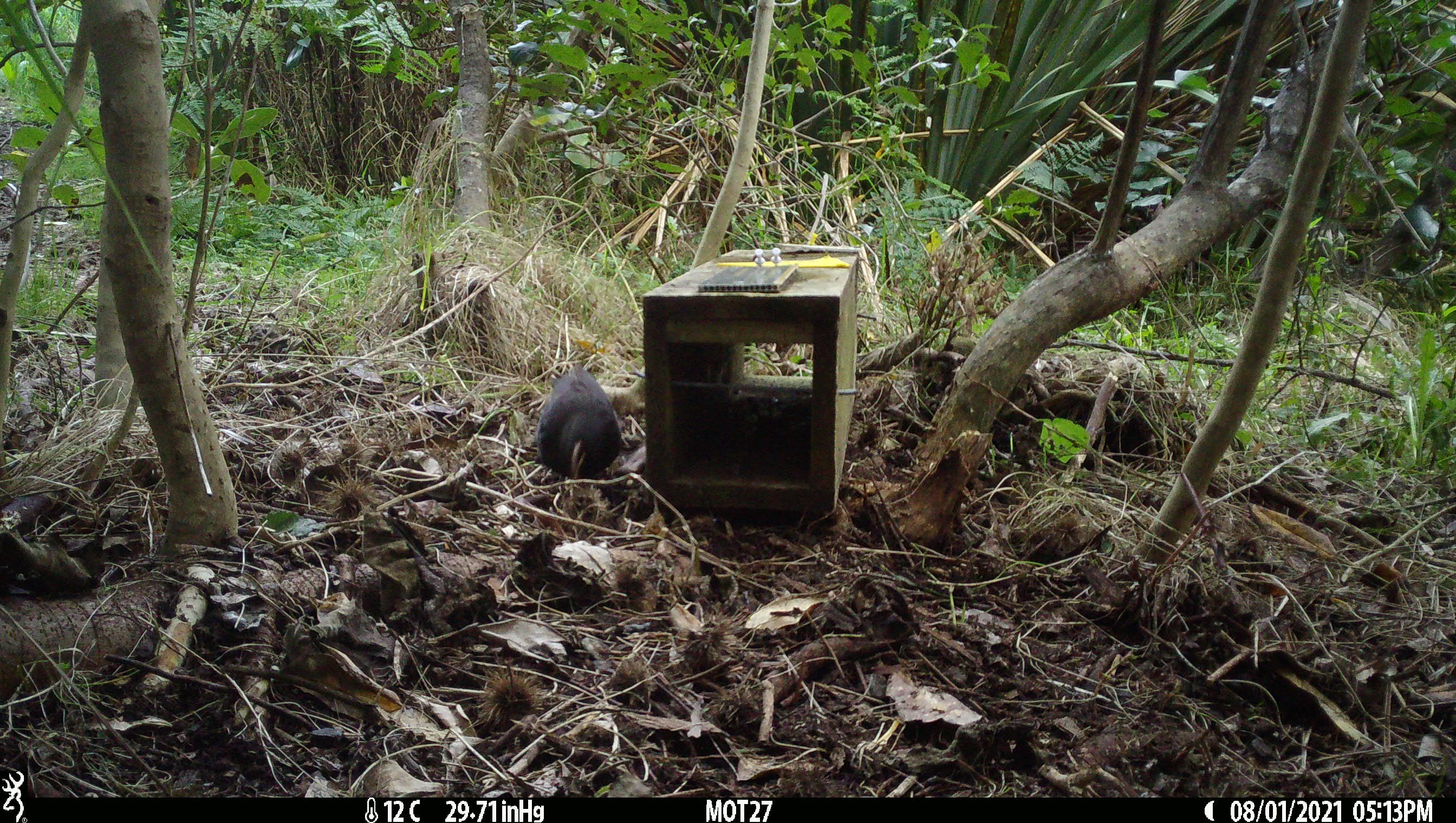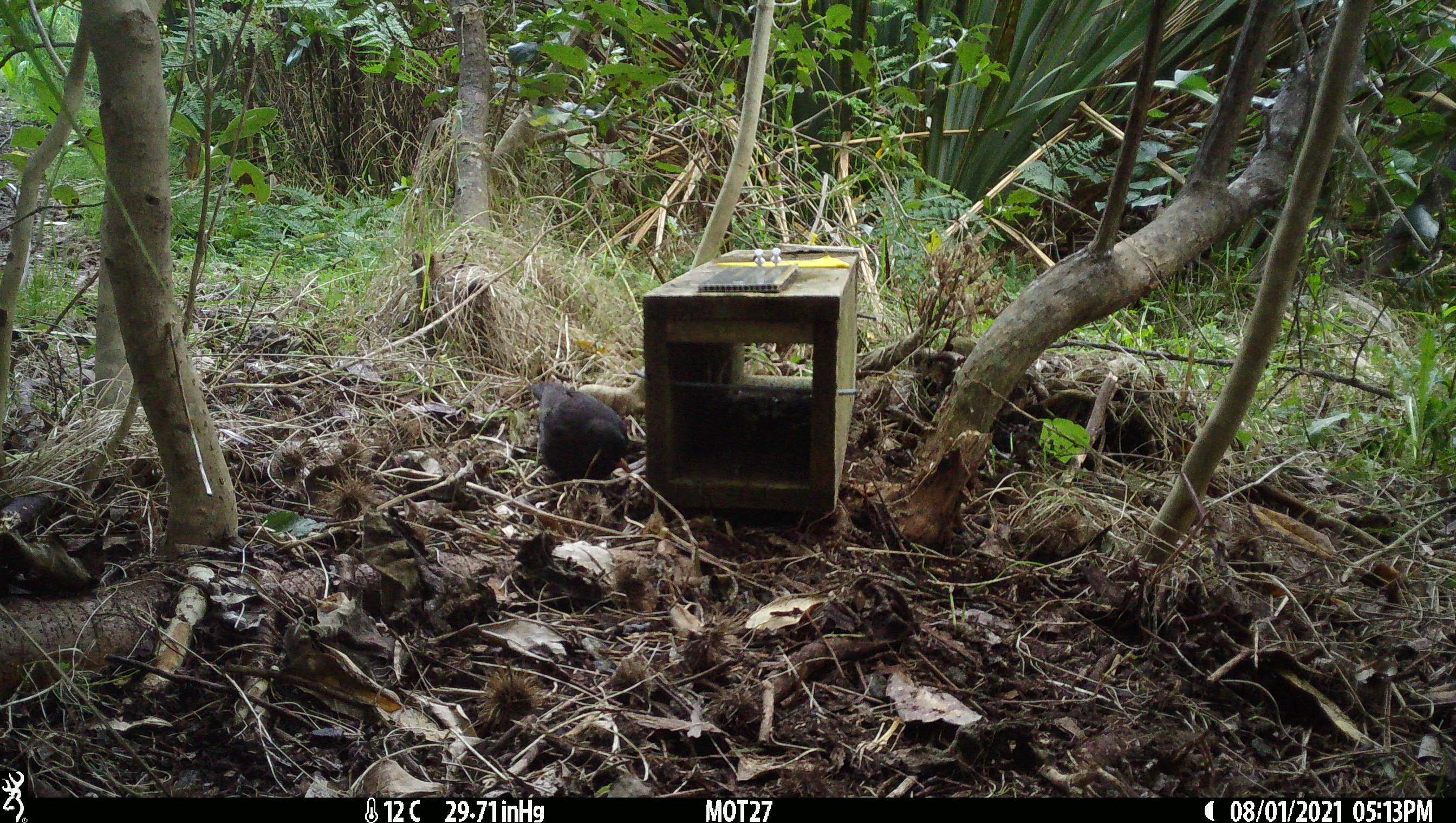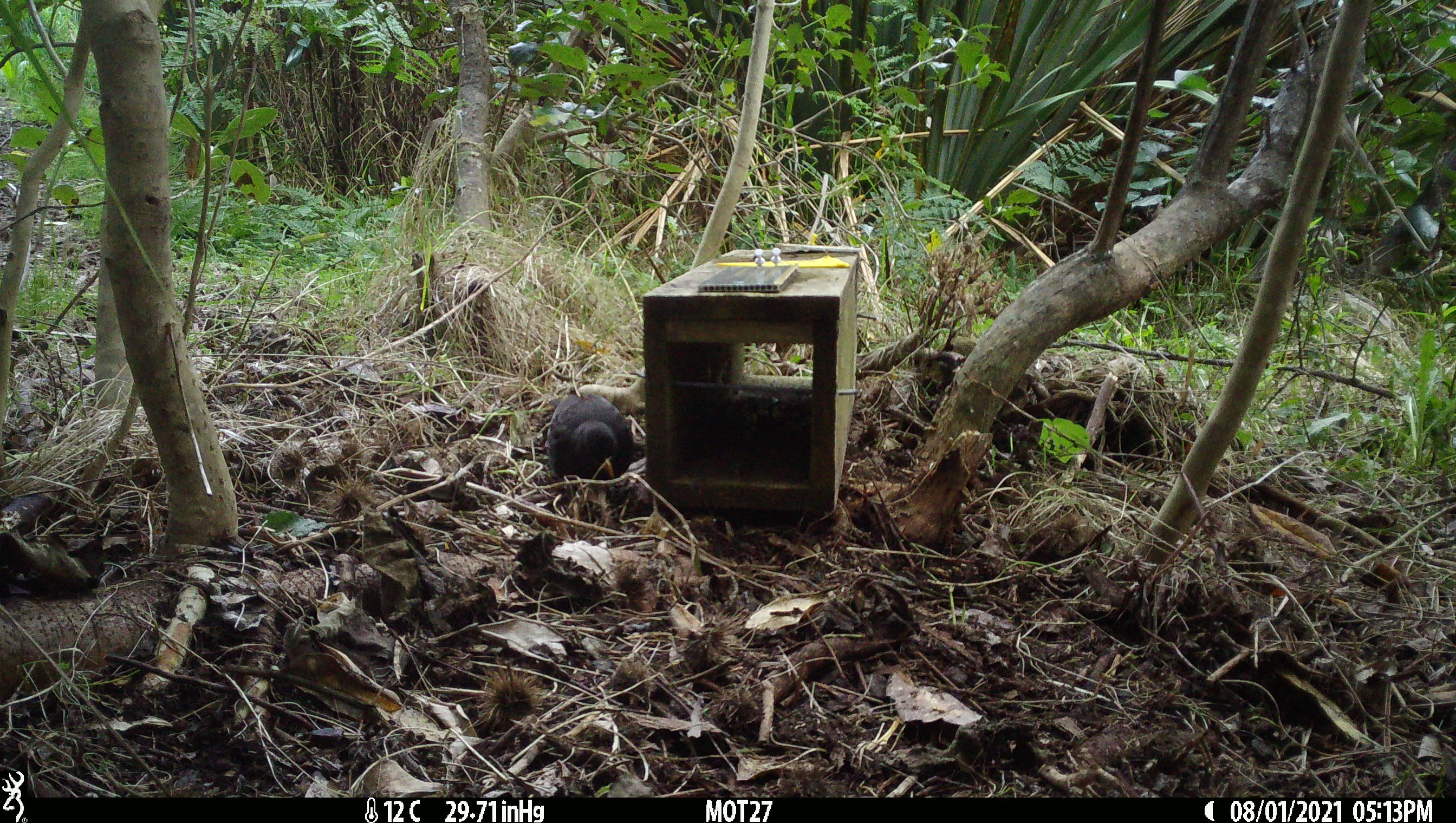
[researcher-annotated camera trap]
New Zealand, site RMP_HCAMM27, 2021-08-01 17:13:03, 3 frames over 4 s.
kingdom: Animalia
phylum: Chordata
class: Aves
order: Passeriformes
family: Turdidae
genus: Turdus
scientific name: Turdus merula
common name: eurasian blackbird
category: blackbird